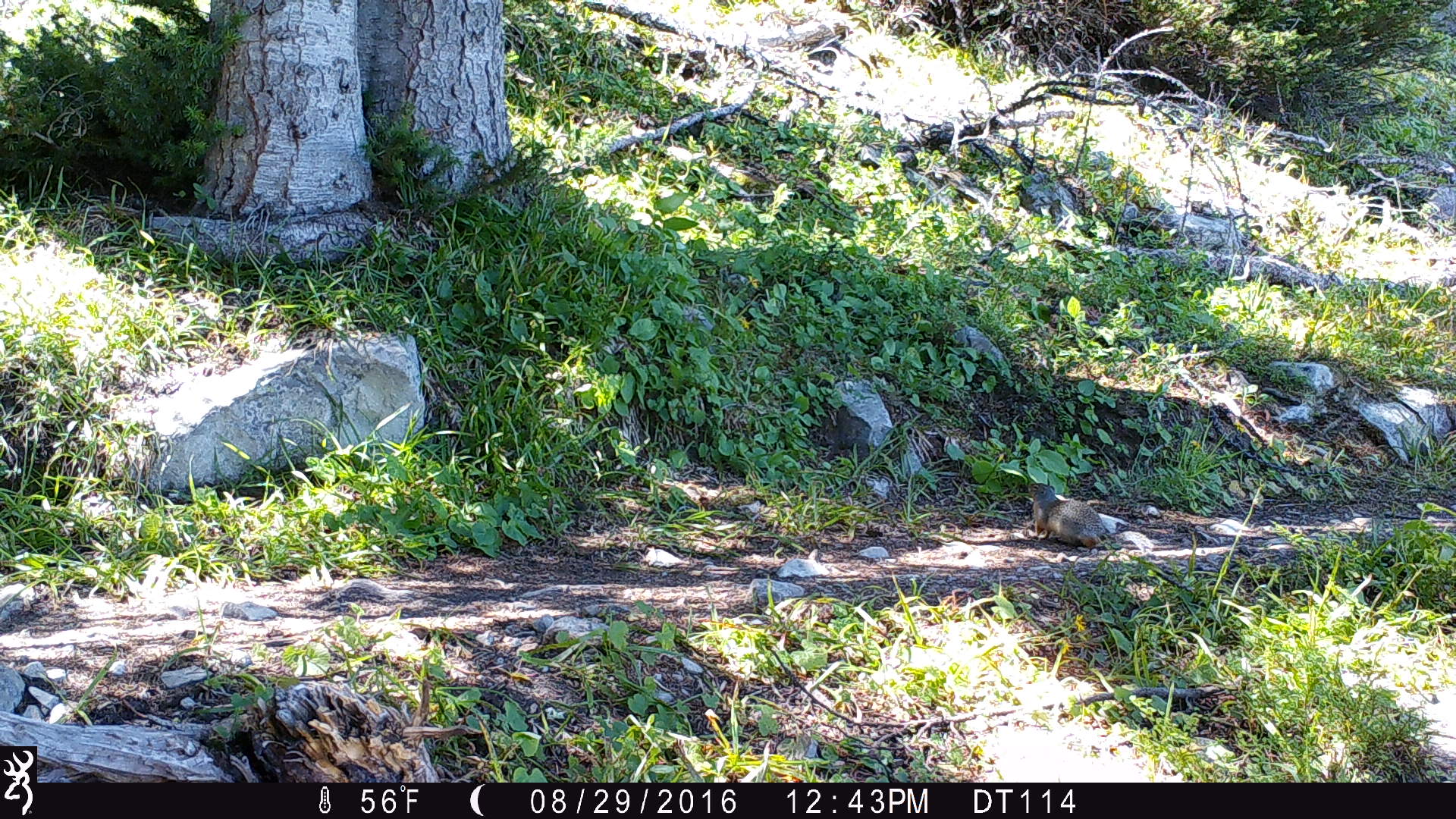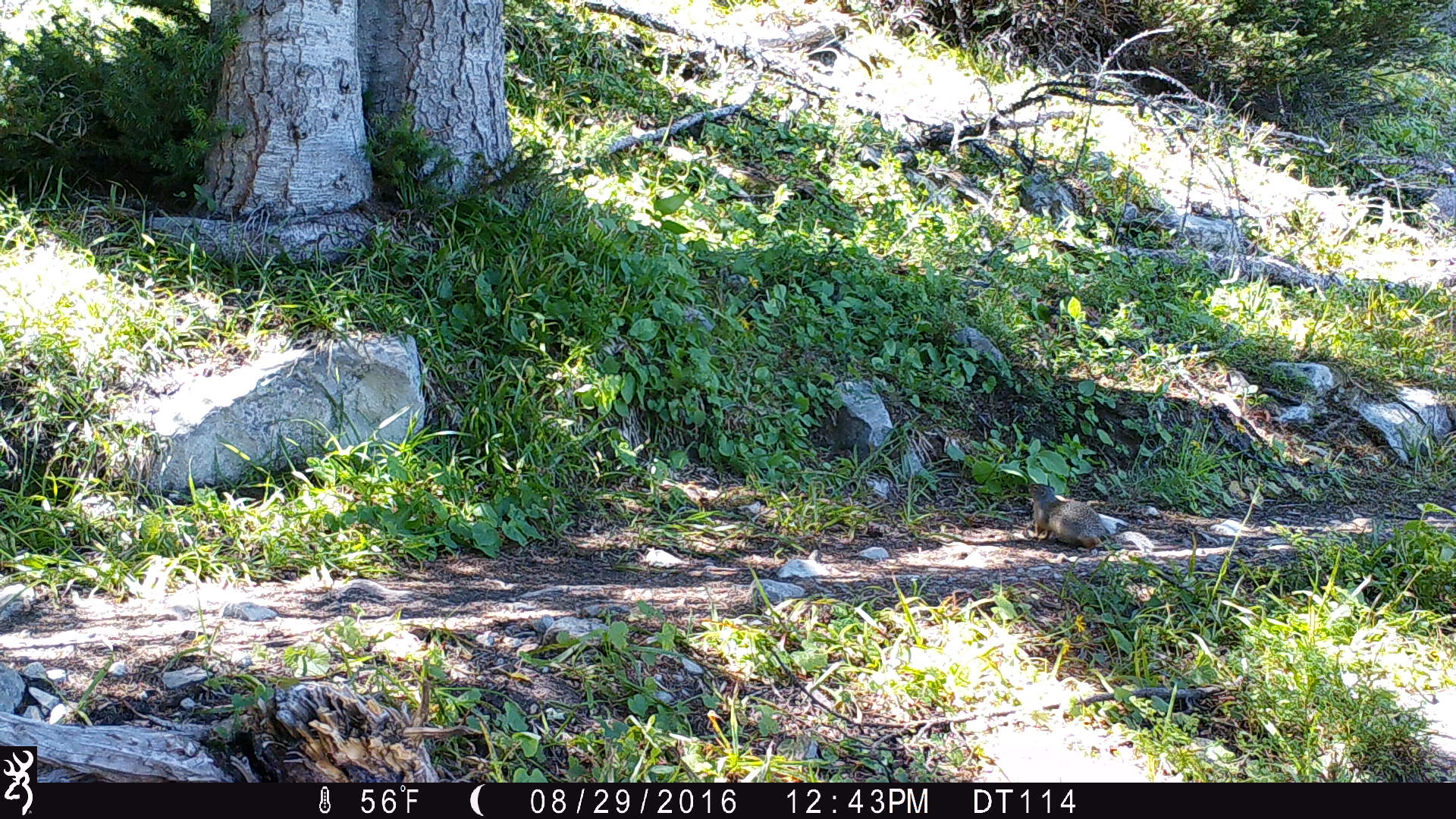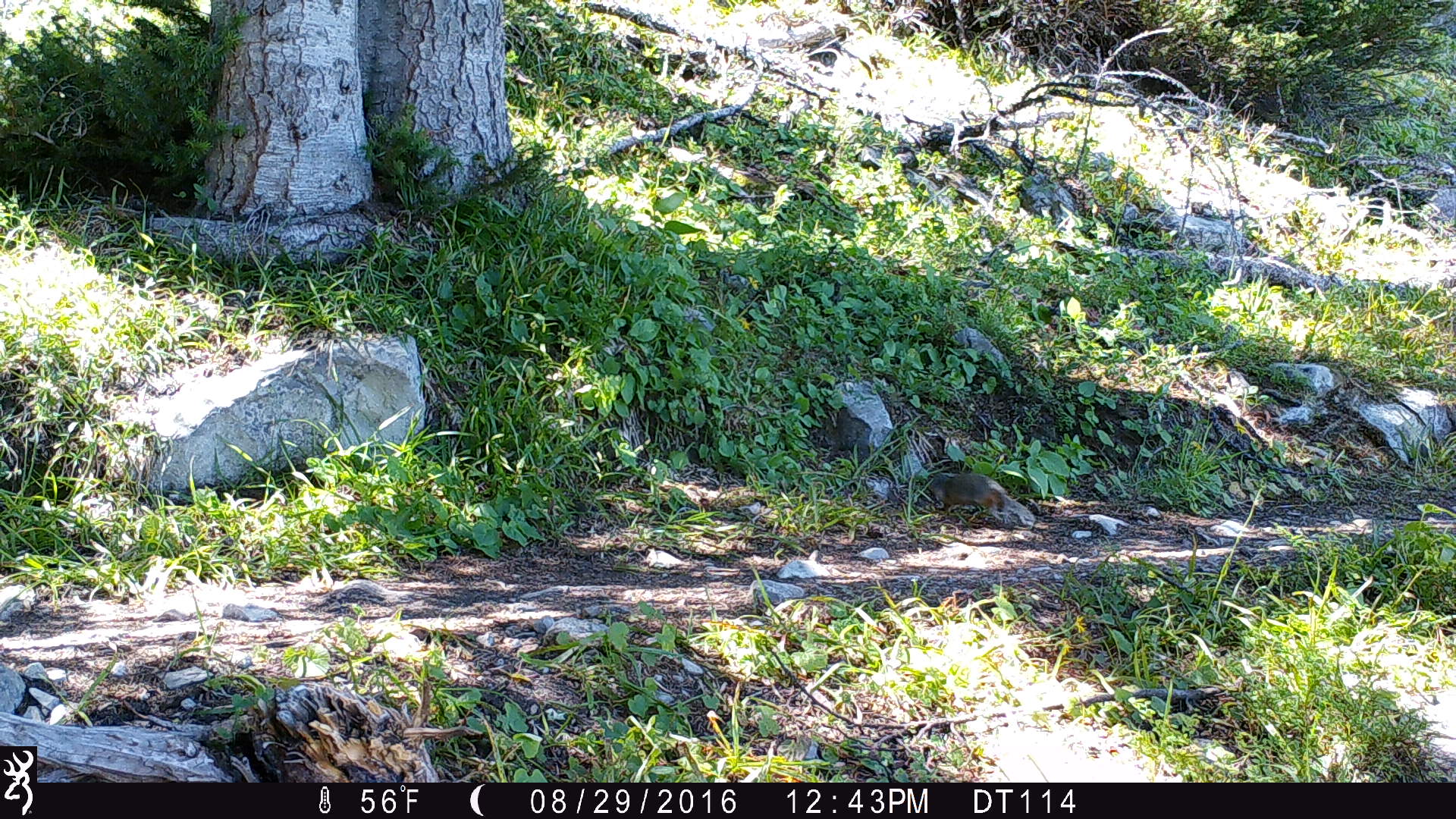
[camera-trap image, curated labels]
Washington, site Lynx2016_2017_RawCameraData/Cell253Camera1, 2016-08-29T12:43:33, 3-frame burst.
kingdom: Animalia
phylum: Chordata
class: Mammalia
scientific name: Mammalia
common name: small mammal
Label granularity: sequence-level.